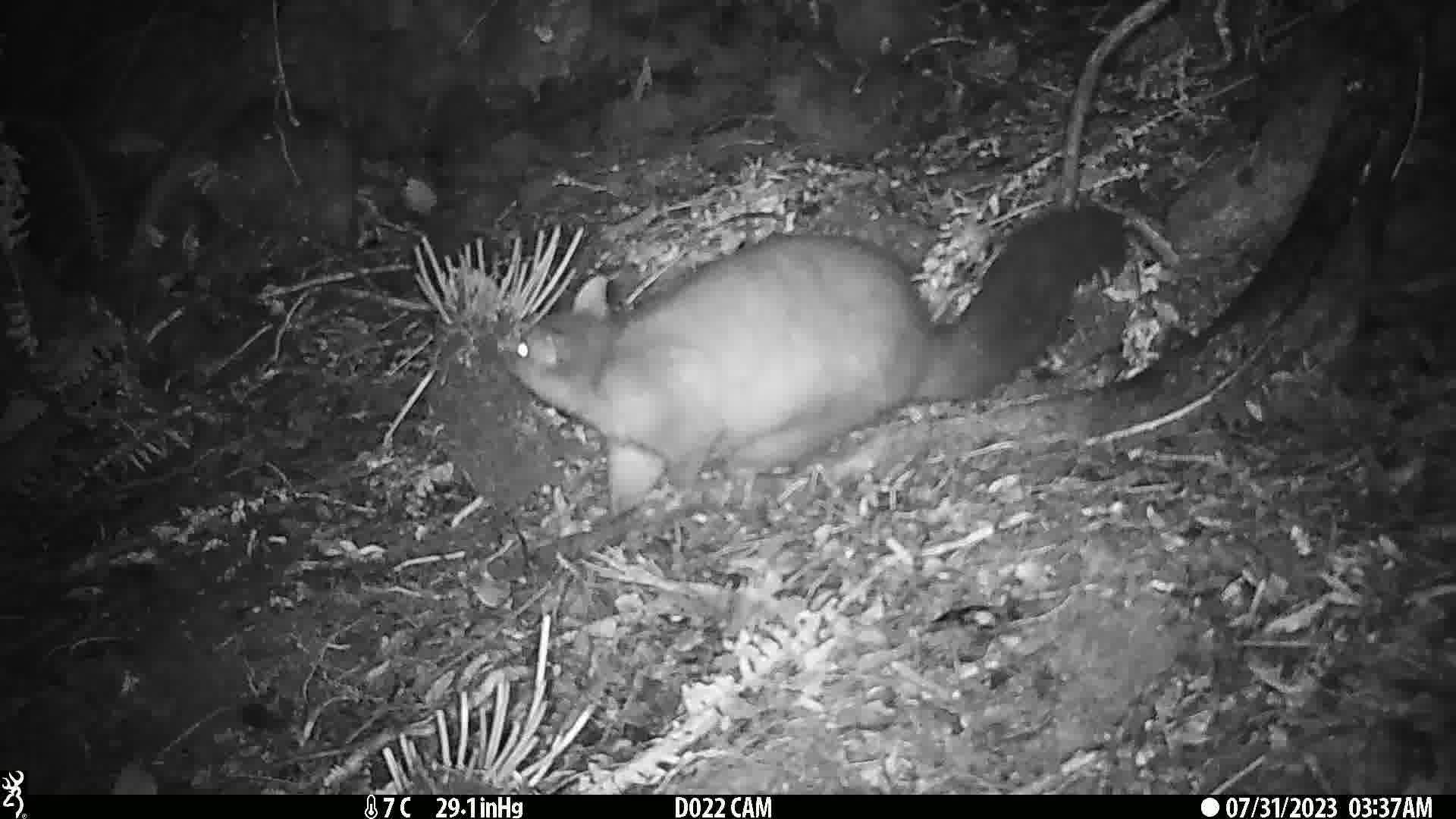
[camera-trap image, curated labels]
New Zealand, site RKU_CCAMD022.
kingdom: Animalia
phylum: Chordata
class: Mammalia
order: Diprotodontia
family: Phalangeridae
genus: Trichosurus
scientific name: Trichosurus vulpecula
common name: common brushtail possum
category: possum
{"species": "possum (common brushtail possum) (Trichosurus vulpecula)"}